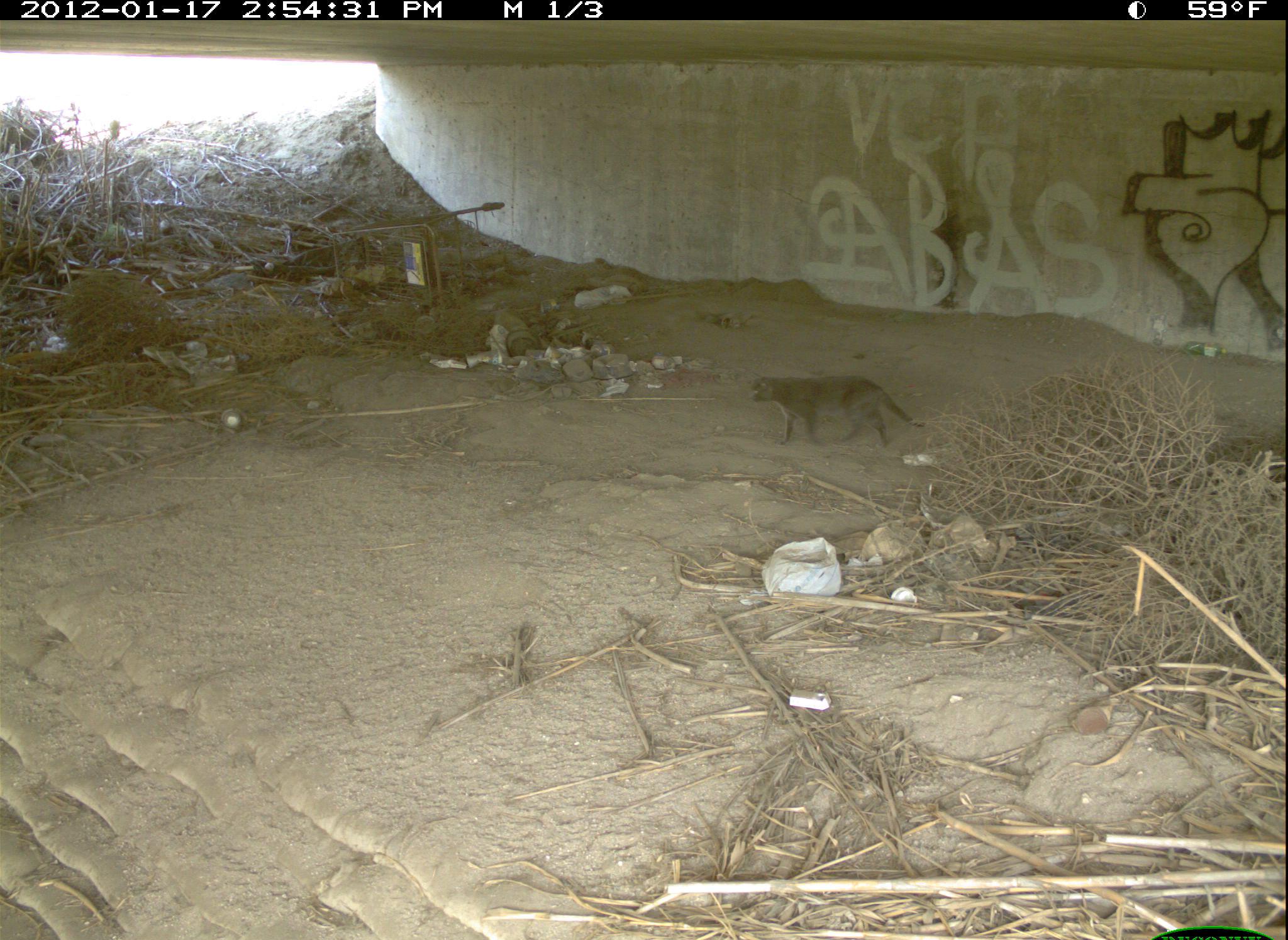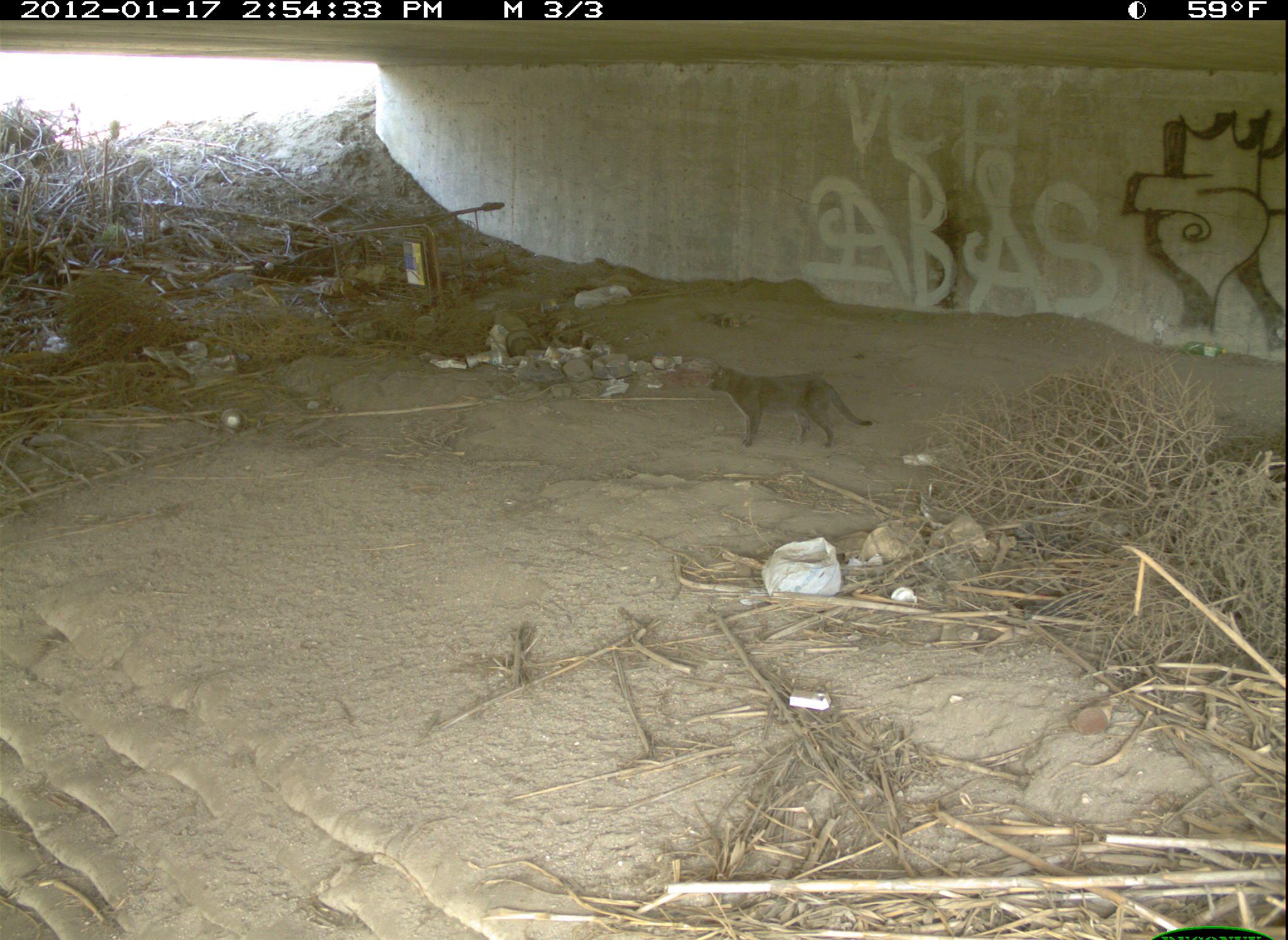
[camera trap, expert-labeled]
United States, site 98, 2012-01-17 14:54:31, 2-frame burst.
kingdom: Animalia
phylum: Chordata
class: Mammalia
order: Carnivora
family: Felidae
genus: Felis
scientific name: Felis catus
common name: cat